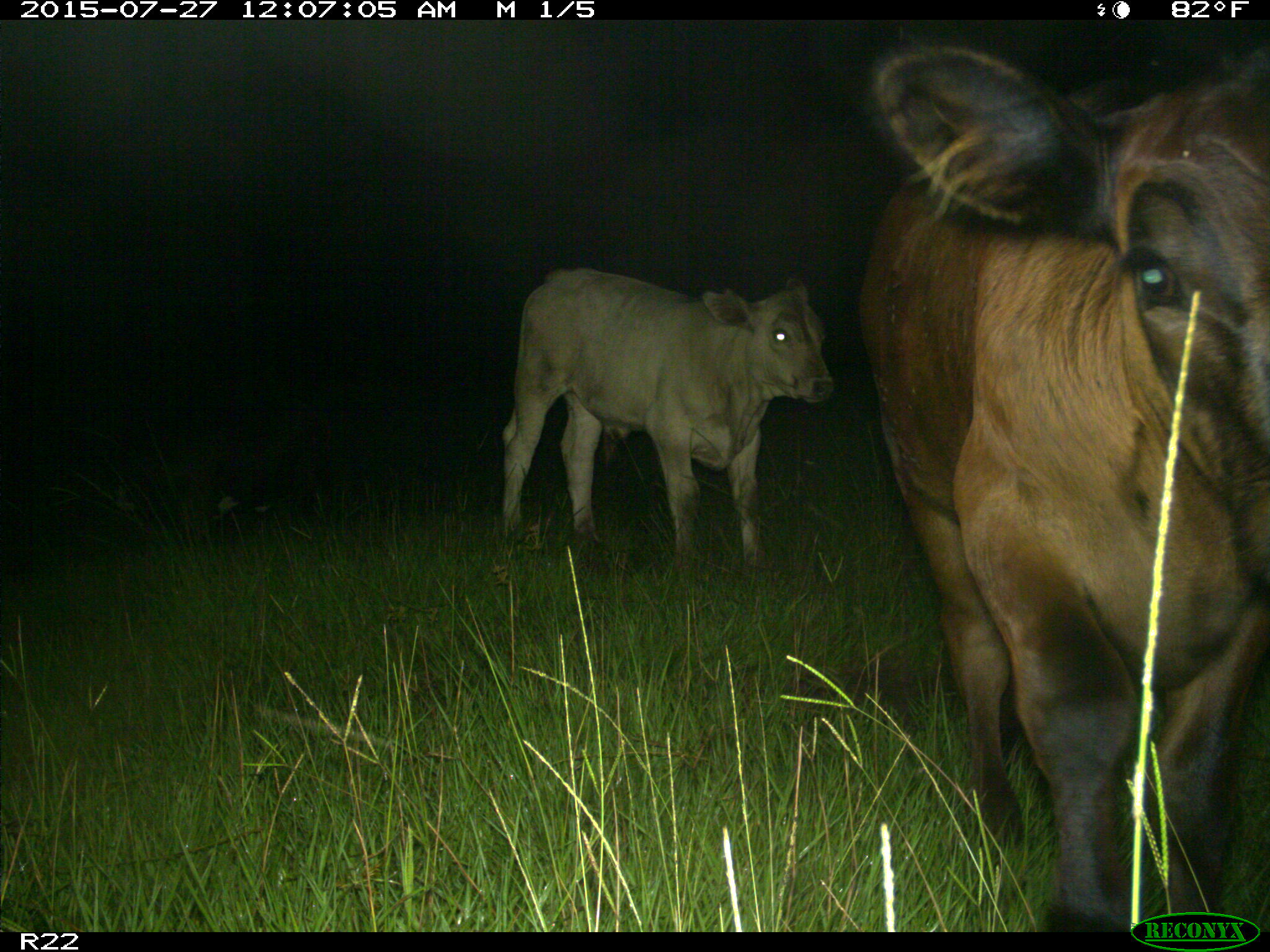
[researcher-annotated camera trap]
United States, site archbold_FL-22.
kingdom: Animalia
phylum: Chordata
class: Mammalia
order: Artiodactyla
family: Bovidae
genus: Bos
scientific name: Bos taurus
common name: domestic cow